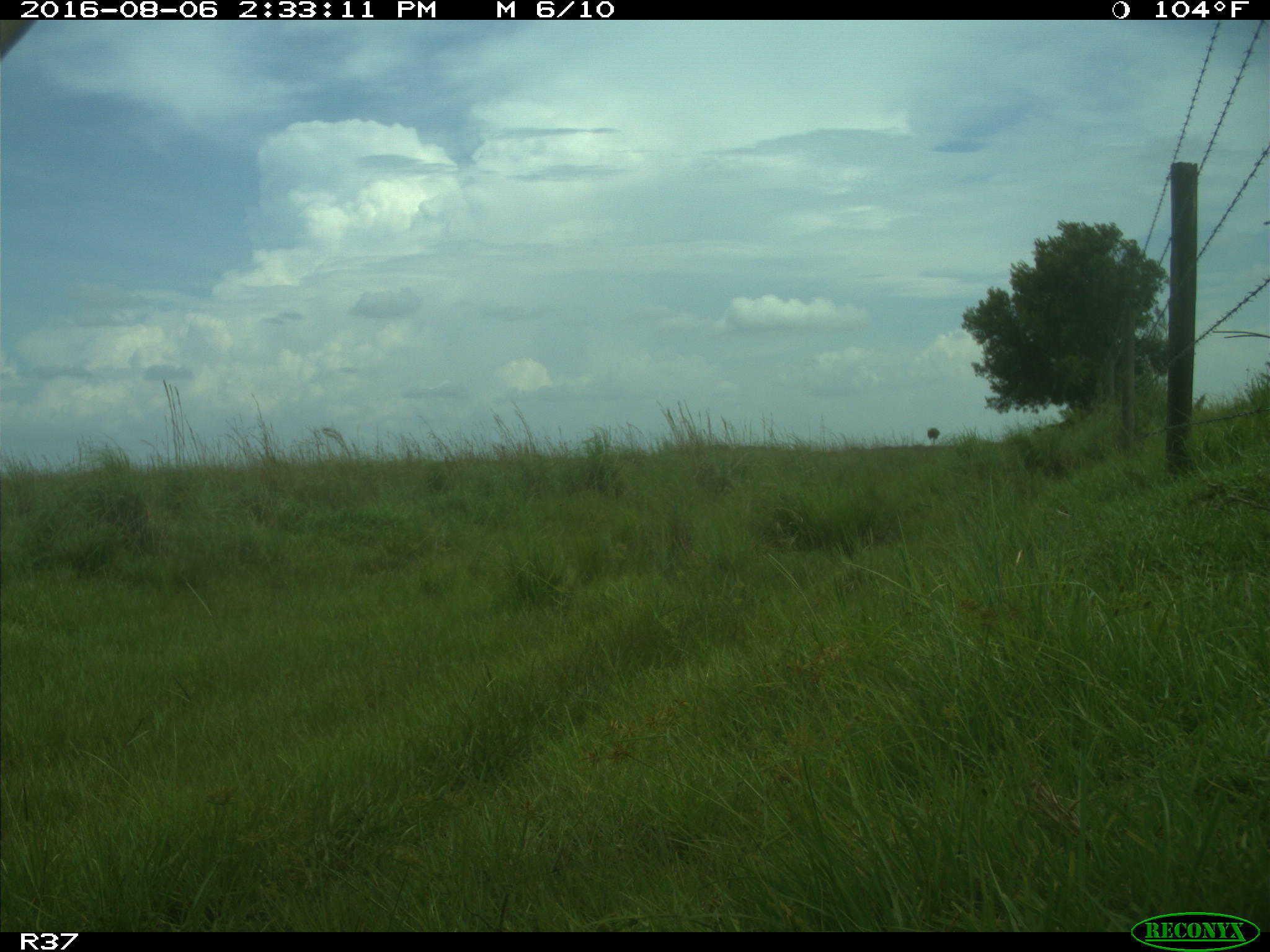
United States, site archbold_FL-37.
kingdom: Animalia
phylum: Chordata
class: Mammalia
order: Artiodactyla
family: Bovidae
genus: Bos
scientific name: Bos taurus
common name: domestic cow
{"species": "Bos taurus (domestic cow)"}